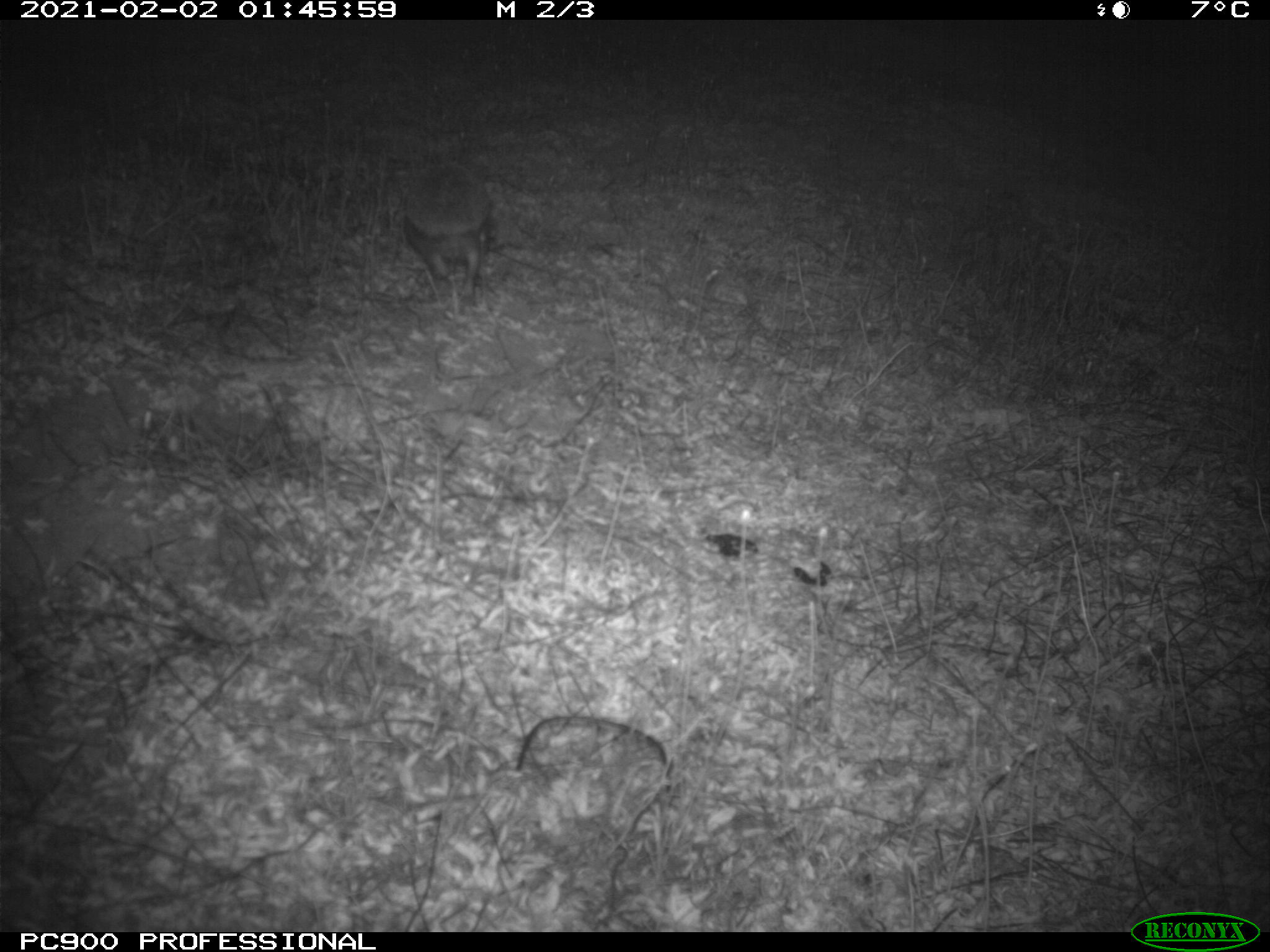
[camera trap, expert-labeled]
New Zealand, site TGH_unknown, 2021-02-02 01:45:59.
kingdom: Animalia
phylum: Chordata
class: Mammalia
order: Eulipotyphla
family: Erinaceidae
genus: Erinaceus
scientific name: Erinaceus europaeus europaeus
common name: european hedgehog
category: hedgehog